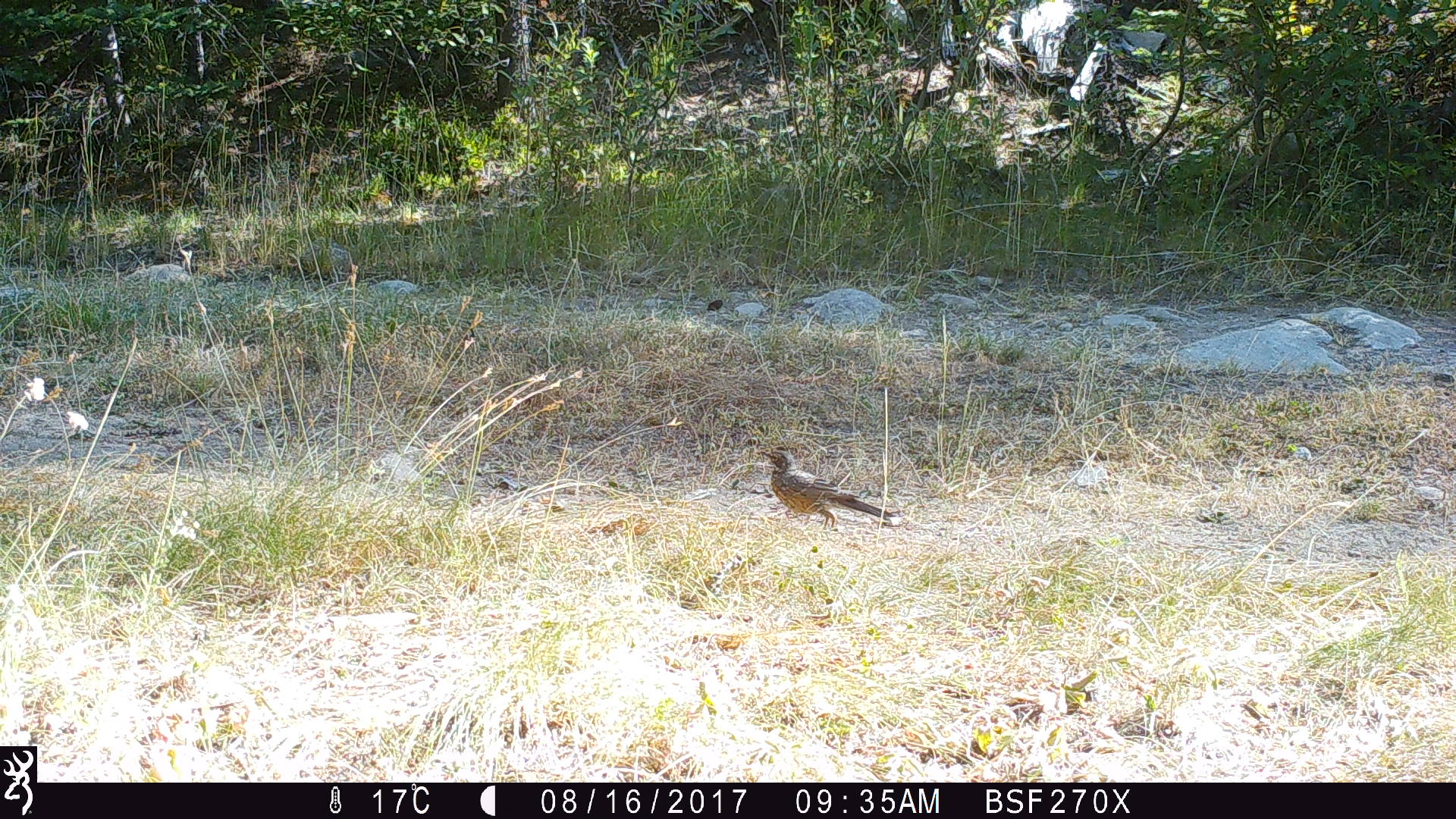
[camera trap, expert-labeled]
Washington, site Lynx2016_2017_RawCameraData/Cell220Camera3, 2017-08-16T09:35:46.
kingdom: Animalia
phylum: Chordata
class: Aves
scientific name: Aves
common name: birds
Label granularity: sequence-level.